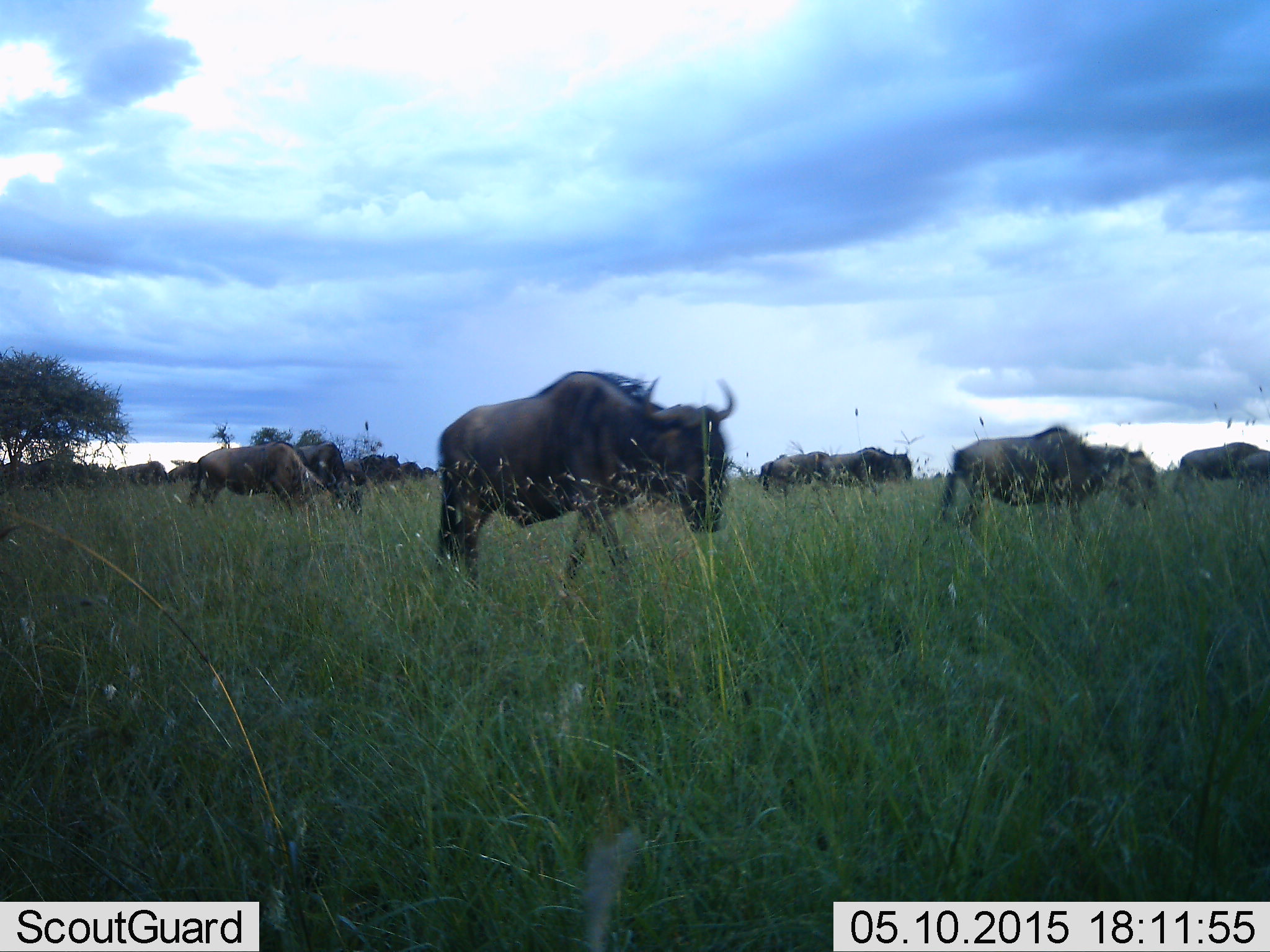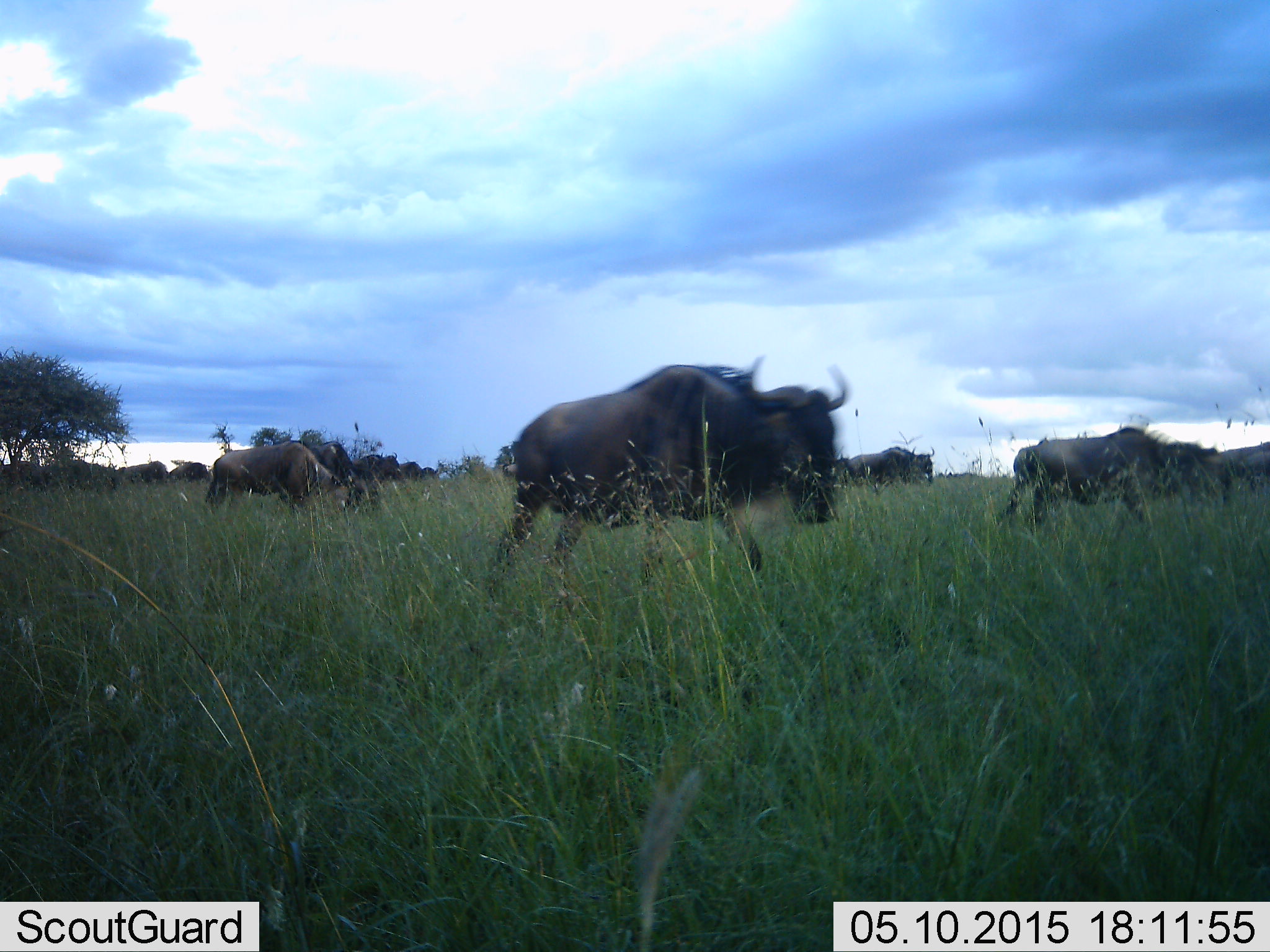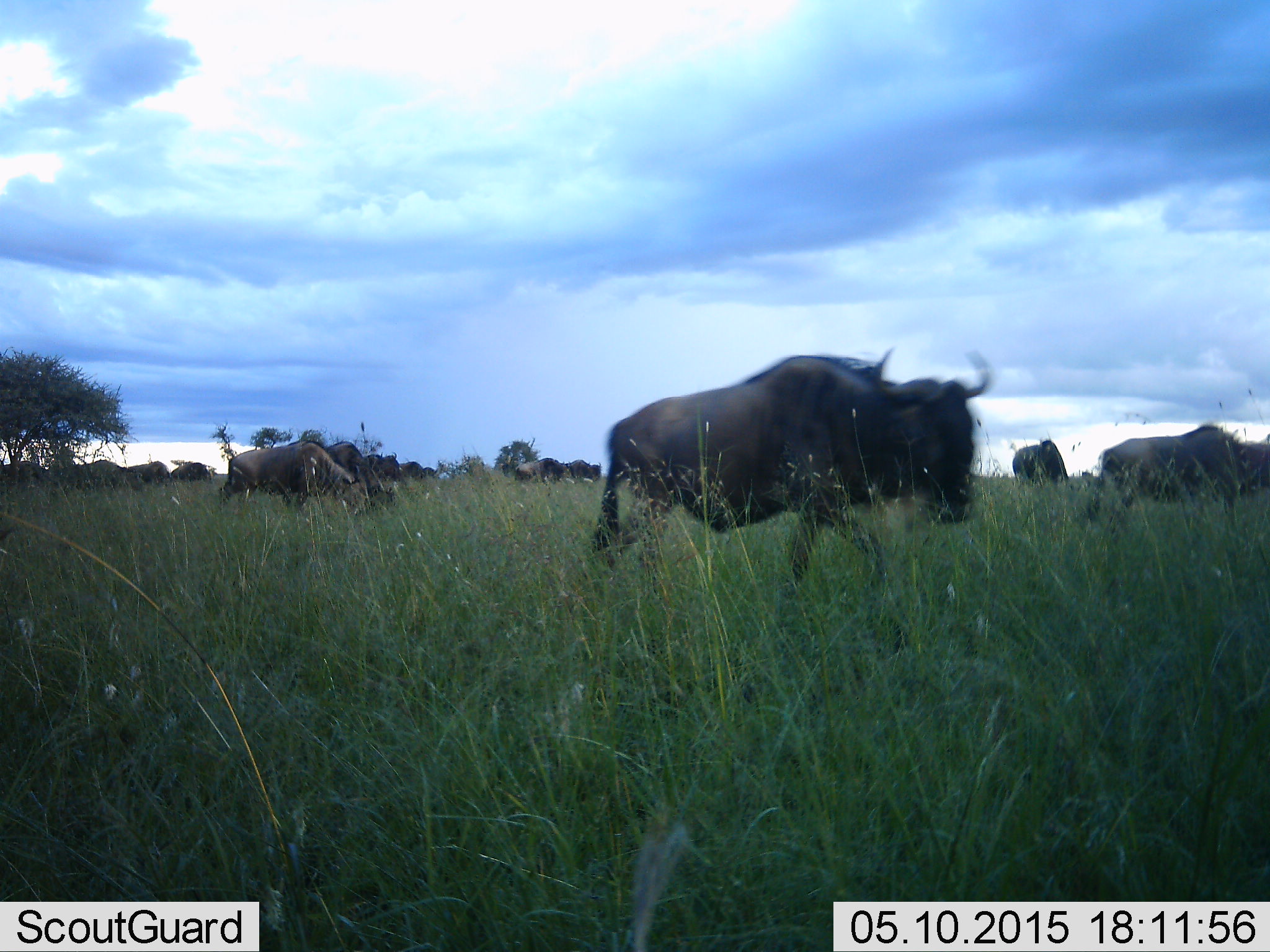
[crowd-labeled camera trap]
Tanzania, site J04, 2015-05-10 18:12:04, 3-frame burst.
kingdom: Animalia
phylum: Chordata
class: Mammalia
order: Artiodactyla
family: Bovidae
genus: Connochaetes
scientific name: Connochaetes taurinus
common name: blue wildebeest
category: wildebeest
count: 11-50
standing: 20%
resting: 0%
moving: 100%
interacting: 0%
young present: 0%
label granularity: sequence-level